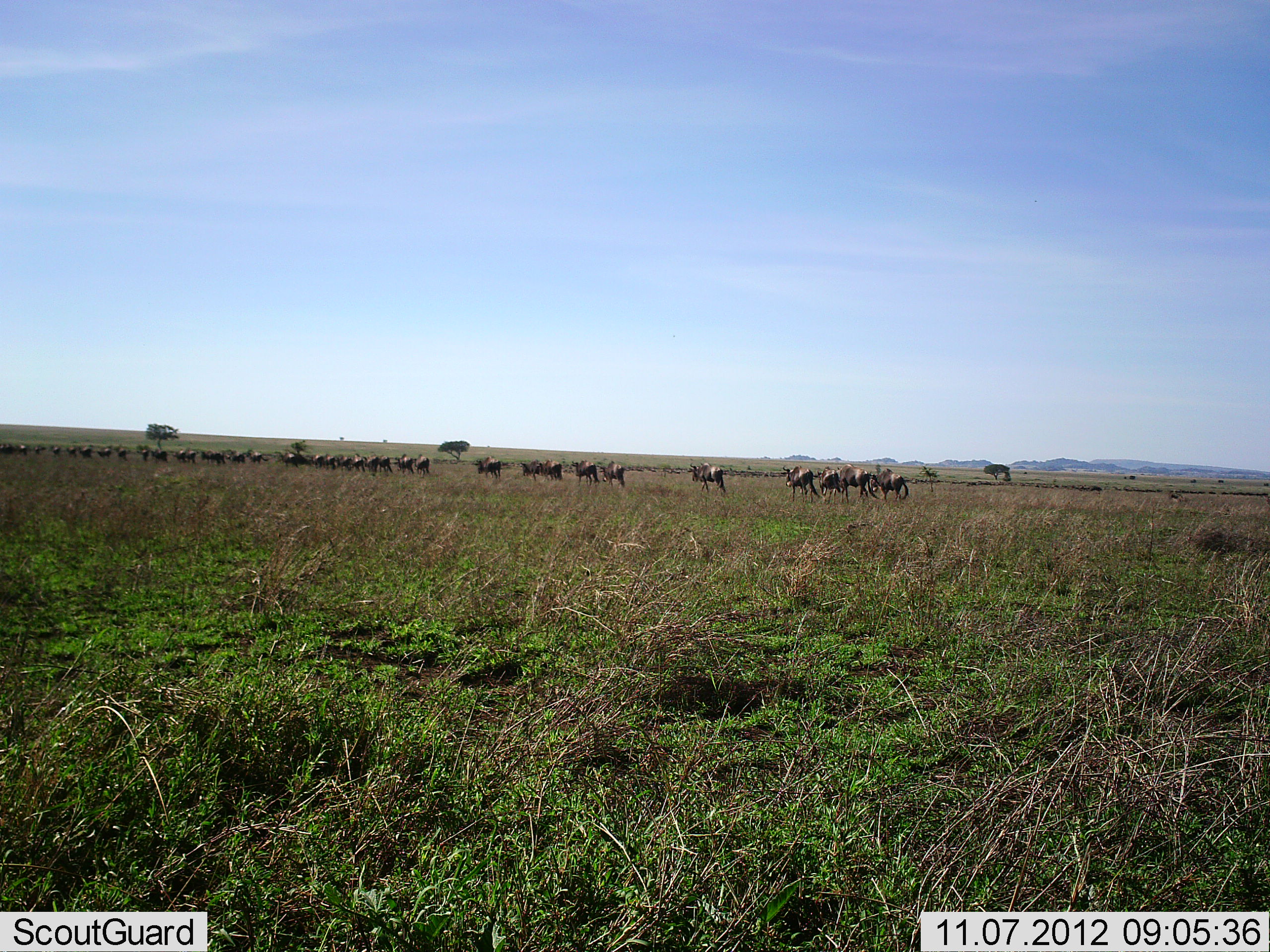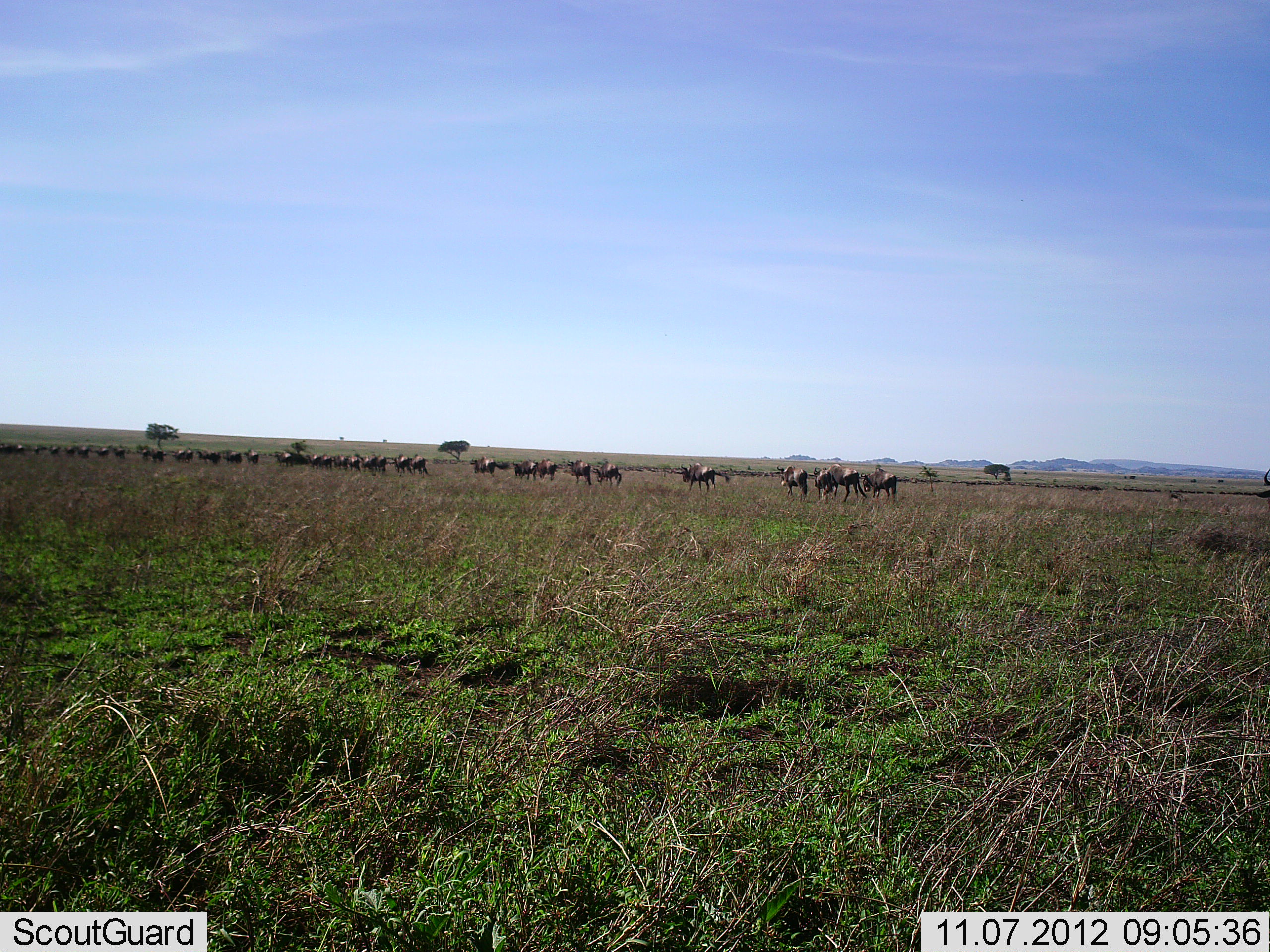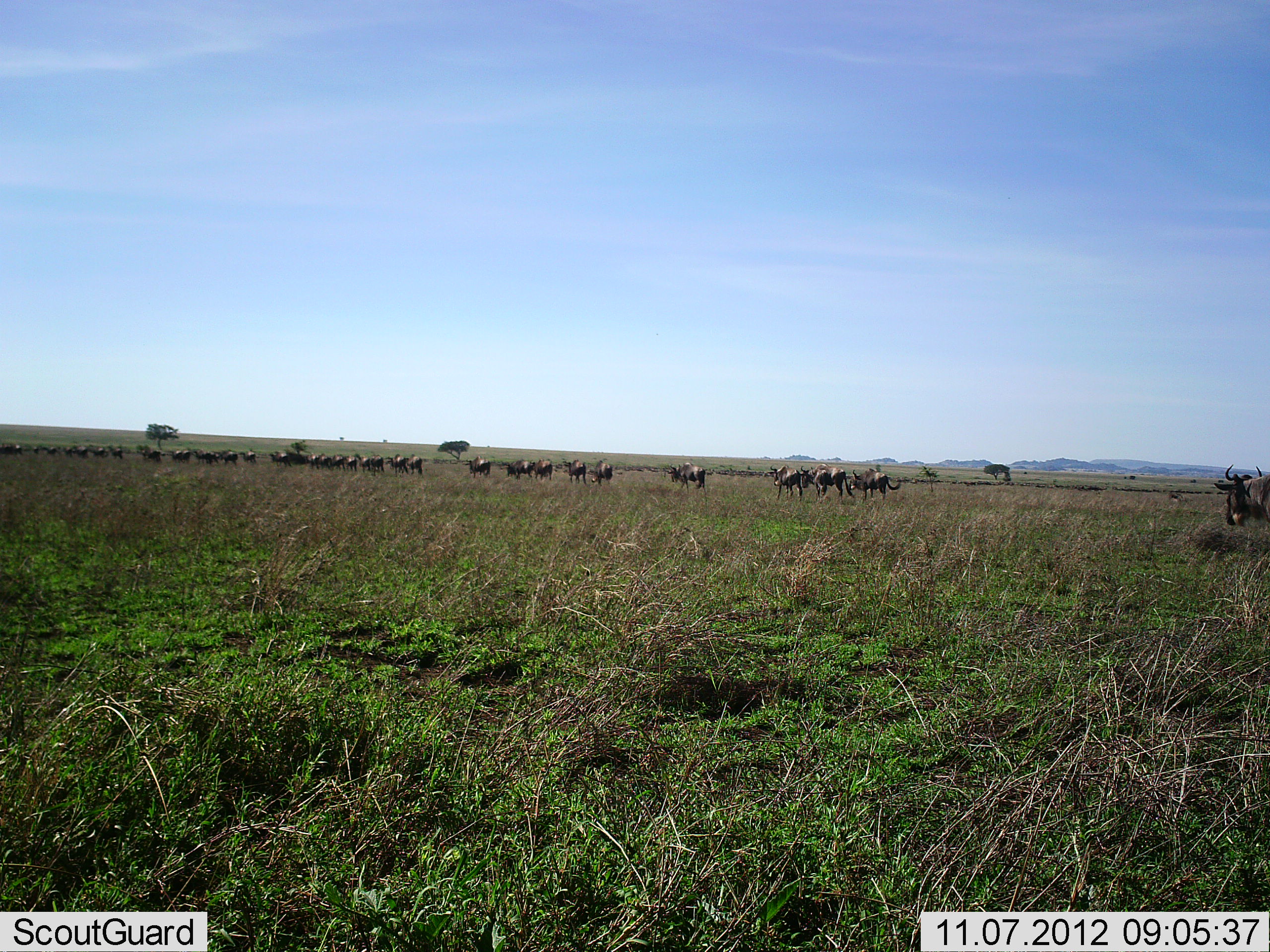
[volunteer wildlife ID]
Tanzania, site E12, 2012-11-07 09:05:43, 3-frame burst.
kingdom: Animalia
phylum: Chordata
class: Mammalia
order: Artiodactyla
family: Bovidae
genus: Connochaetes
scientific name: Connochaetes taurinus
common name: blue wildebeest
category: wildebeest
Wildebeest (blue wildebeest) (Connochaetes taurinus), count 11-50. Behavior (volunteer vote fractions): standing 10%, resting 10%, moving 100%, interacting 0%. Young present (vote fraction): 0%. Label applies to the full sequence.